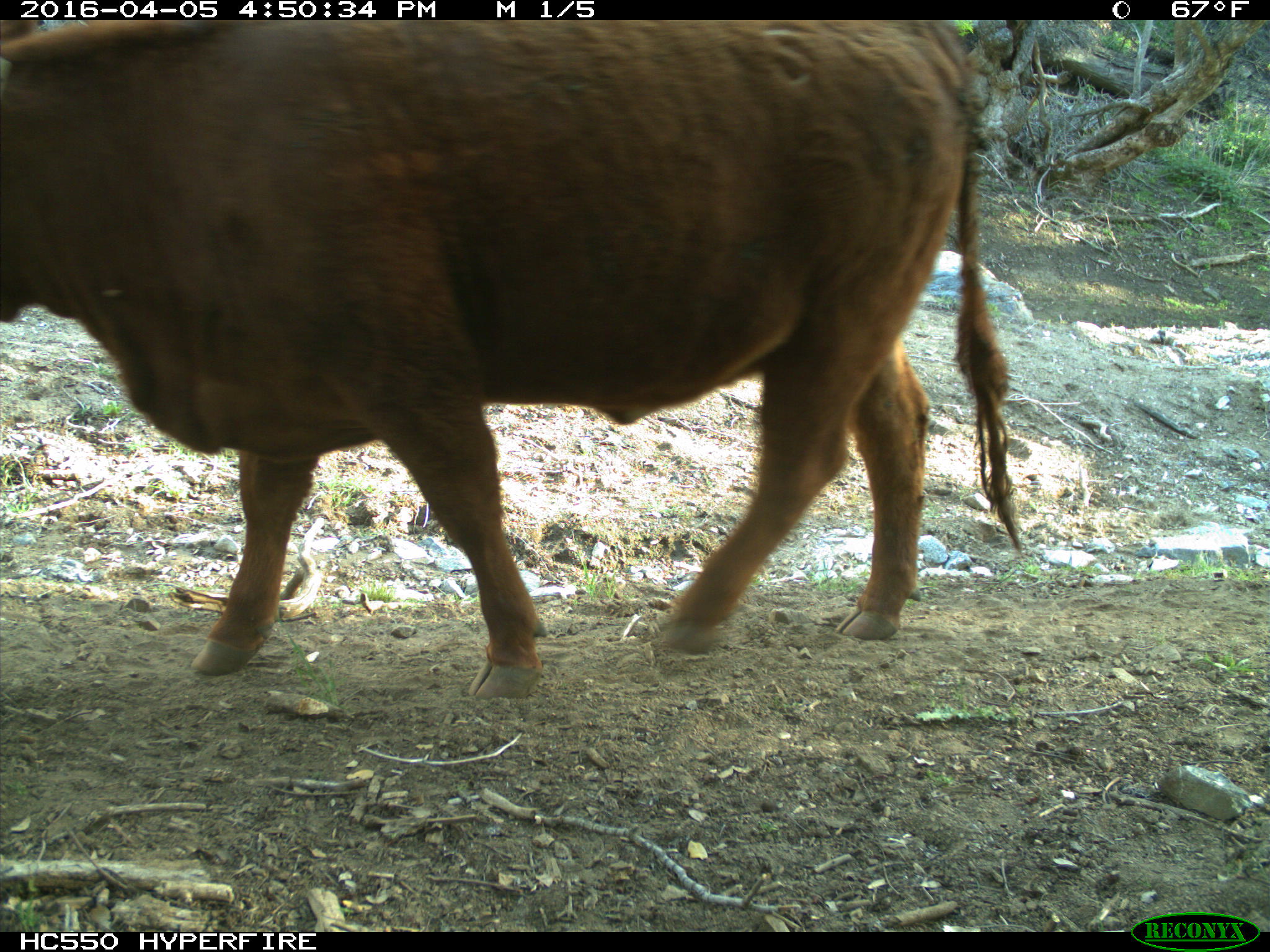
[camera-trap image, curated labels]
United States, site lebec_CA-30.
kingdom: Animalia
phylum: Chordata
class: Mammalia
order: Artiodactyla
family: Bovidae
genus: Bos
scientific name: Bos taurus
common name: domestic cow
Bos taurus (domestic cow).